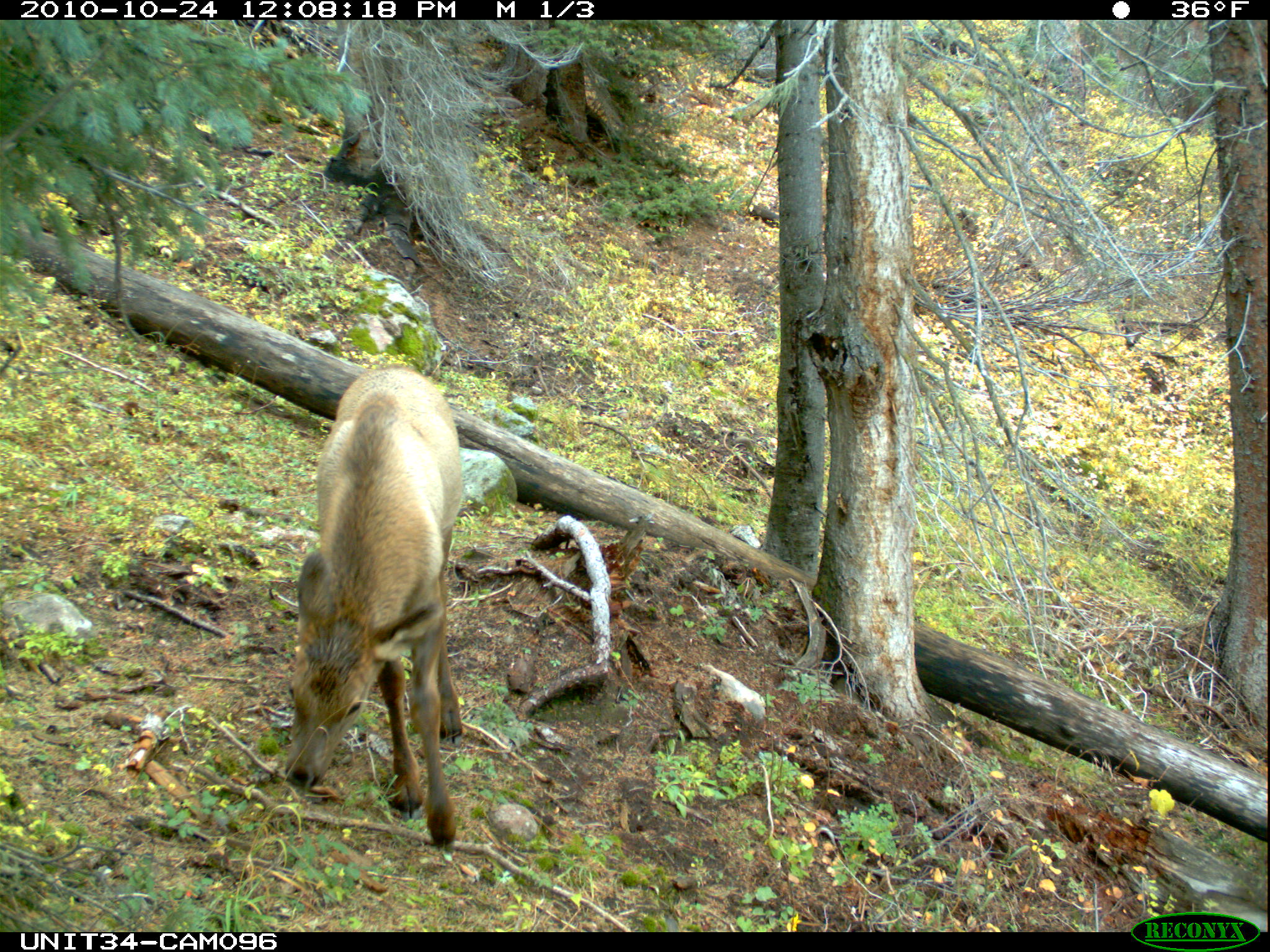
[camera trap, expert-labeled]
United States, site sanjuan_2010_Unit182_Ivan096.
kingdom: Animalia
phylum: Chordata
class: Mammalia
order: Artiodactyla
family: Cervidae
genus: Cervus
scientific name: Cervus elaphus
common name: red deer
Cervus elaphus (red deer).